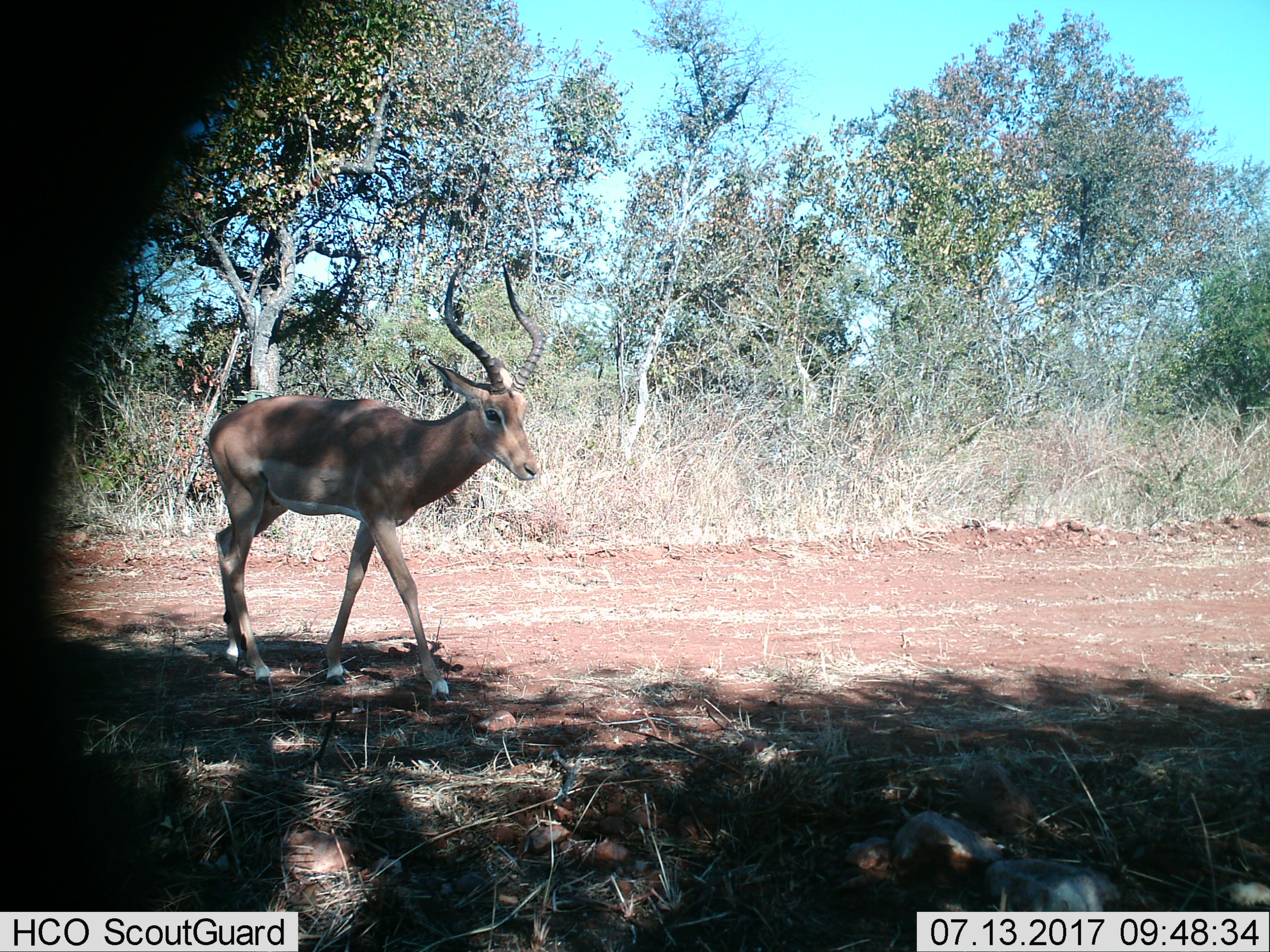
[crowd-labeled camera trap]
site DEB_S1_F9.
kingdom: Animalia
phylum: Chordata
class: Mammalia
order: Artiodactyla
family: Bovidae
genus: Aepyceros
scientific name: Aepyceros melampus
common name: impala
Impala (Aepyceros melampus), count 1. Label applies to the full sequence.